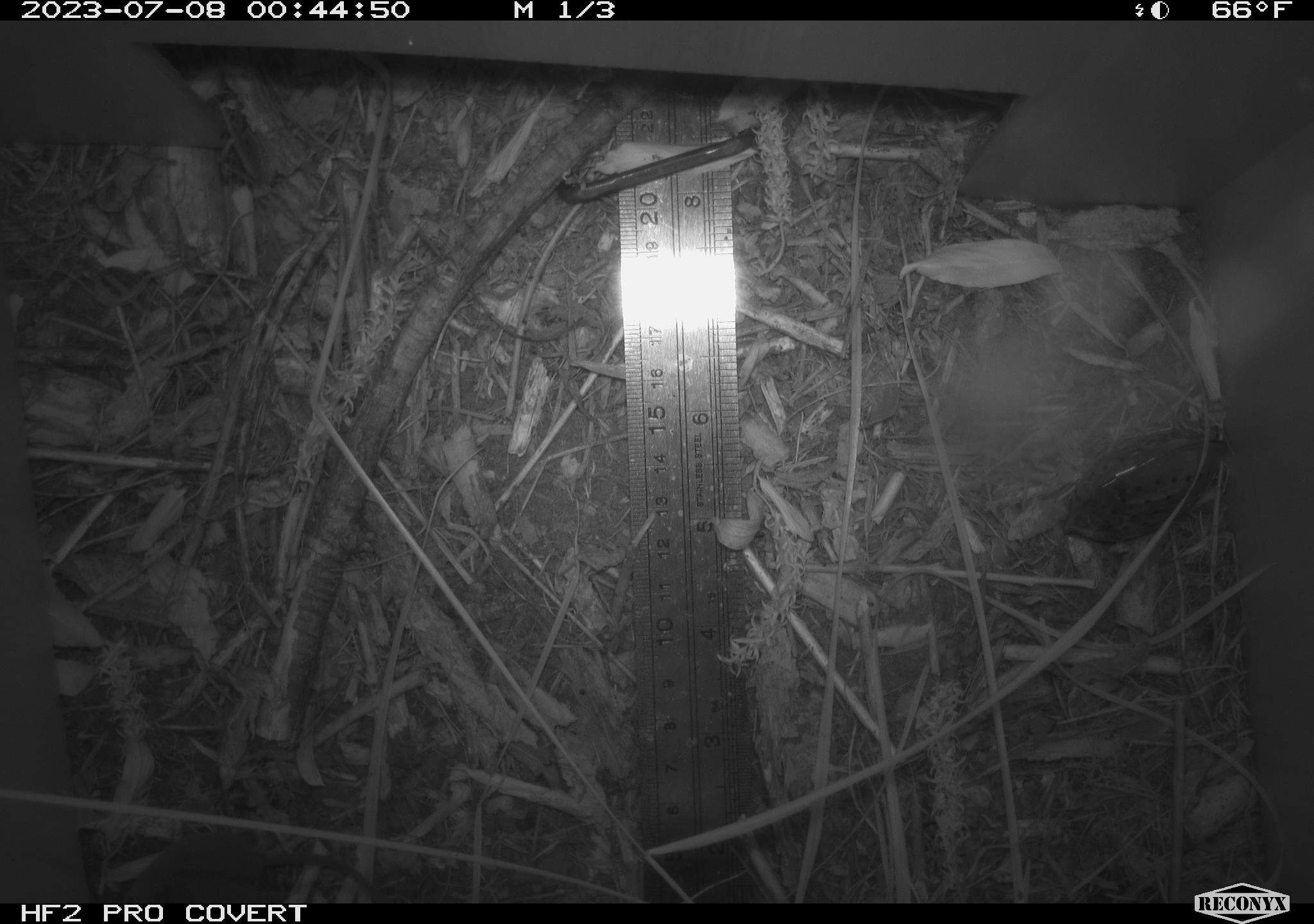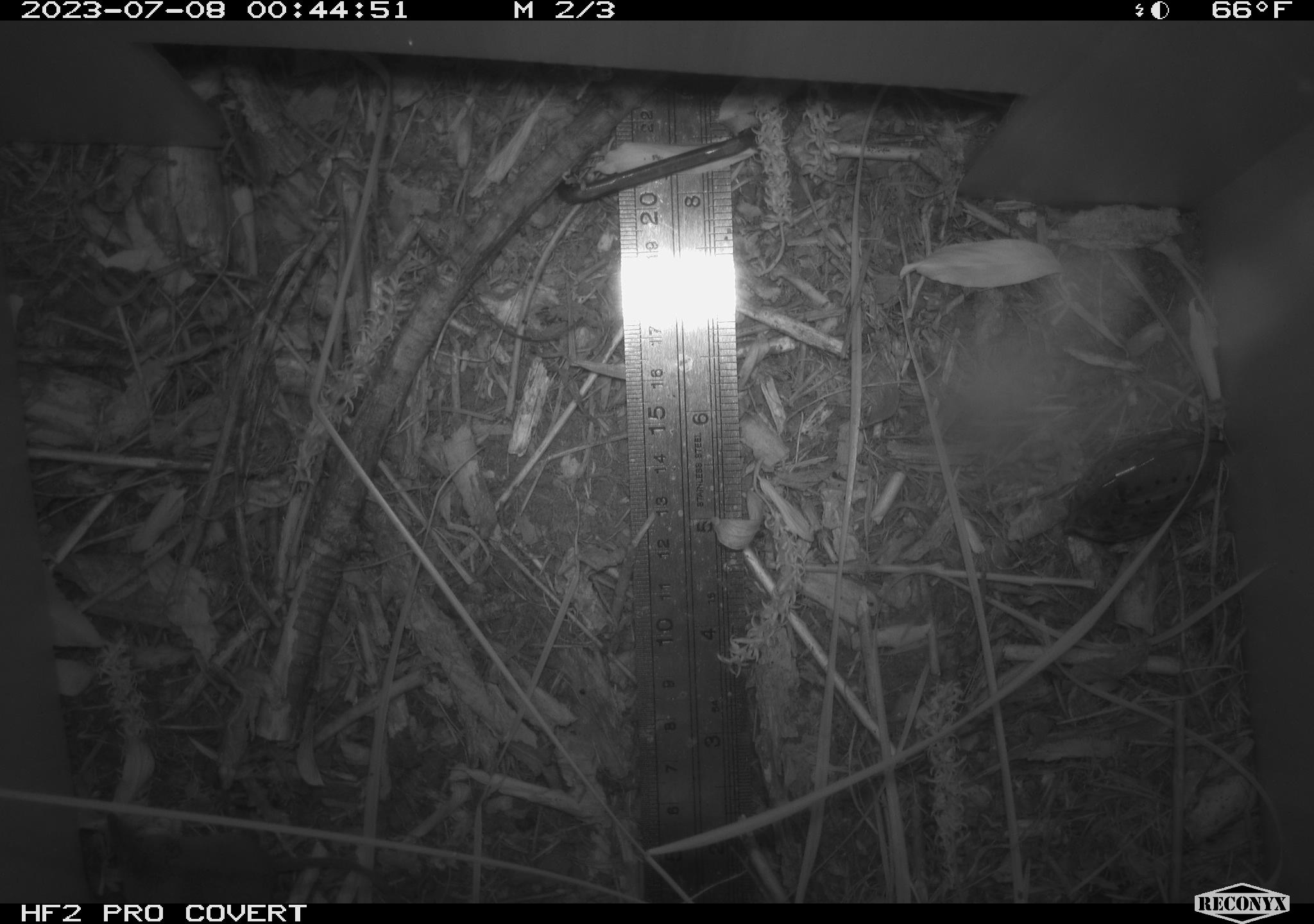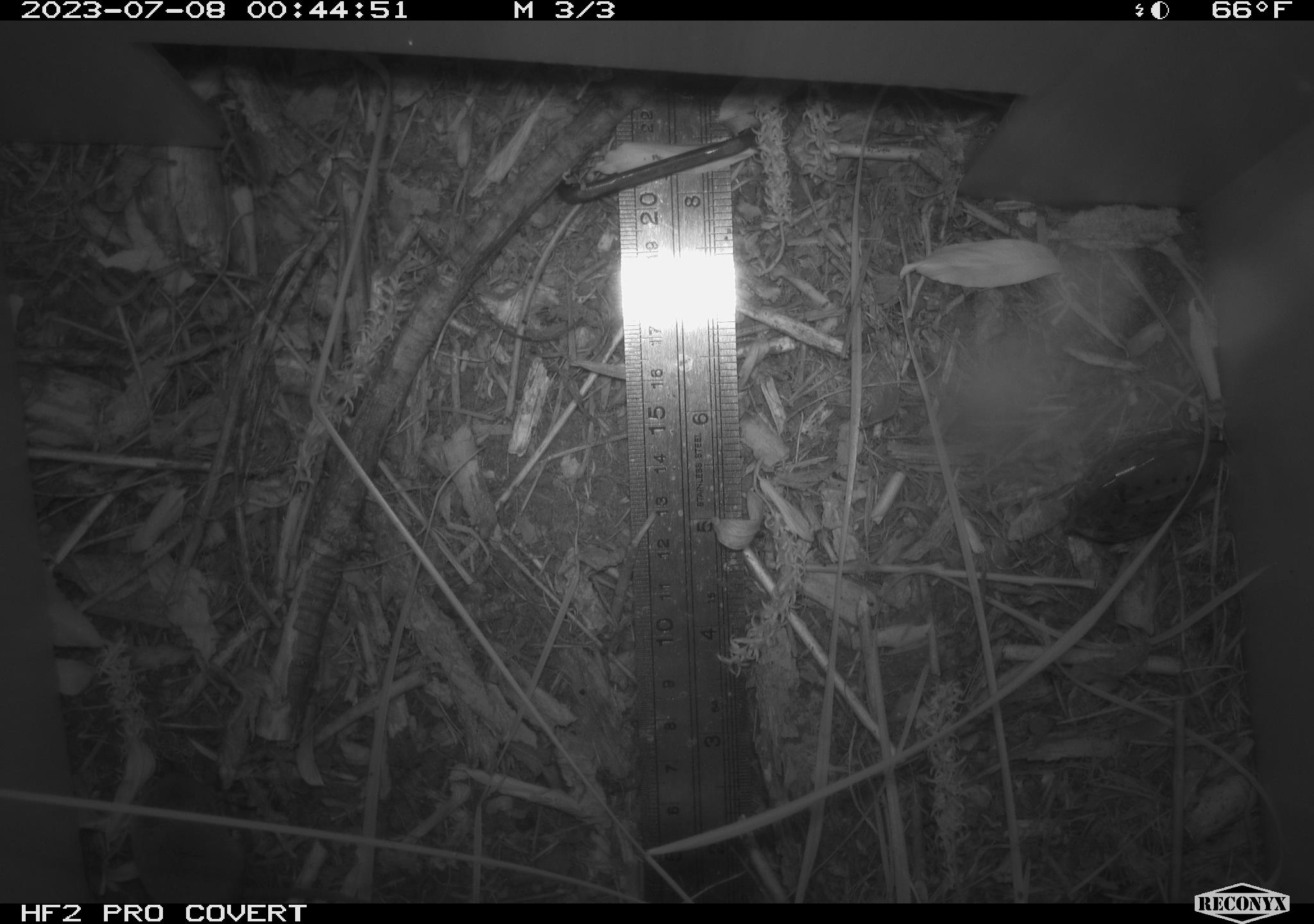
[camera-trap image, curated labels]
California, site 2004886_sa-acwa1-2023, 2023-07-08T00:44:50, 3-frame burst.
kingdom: Animalia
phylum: Chordata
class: Mammalia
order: Eulipotyphla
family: Soricidae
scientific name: Soricidae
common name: shrews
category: soricidae family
Soricidae family (shrews) (Soricidae).